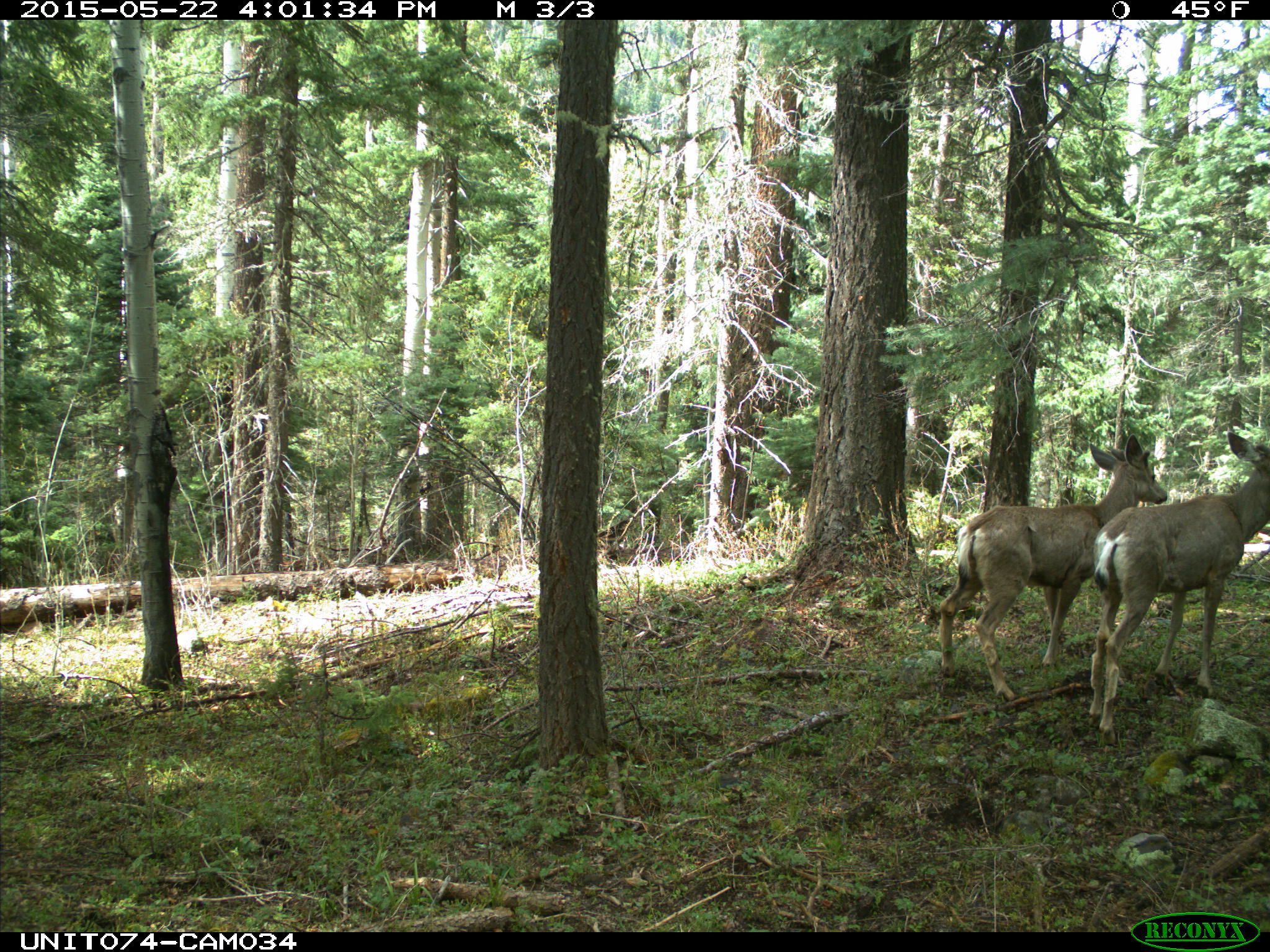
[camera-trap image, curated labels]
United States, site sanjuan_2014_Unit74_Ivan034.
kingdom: Animalia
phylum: Chordata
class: Mammalia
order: Artiodactyla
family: Cervidae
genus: Odocoileus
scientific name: Odocoileus hemionus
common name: mule deer